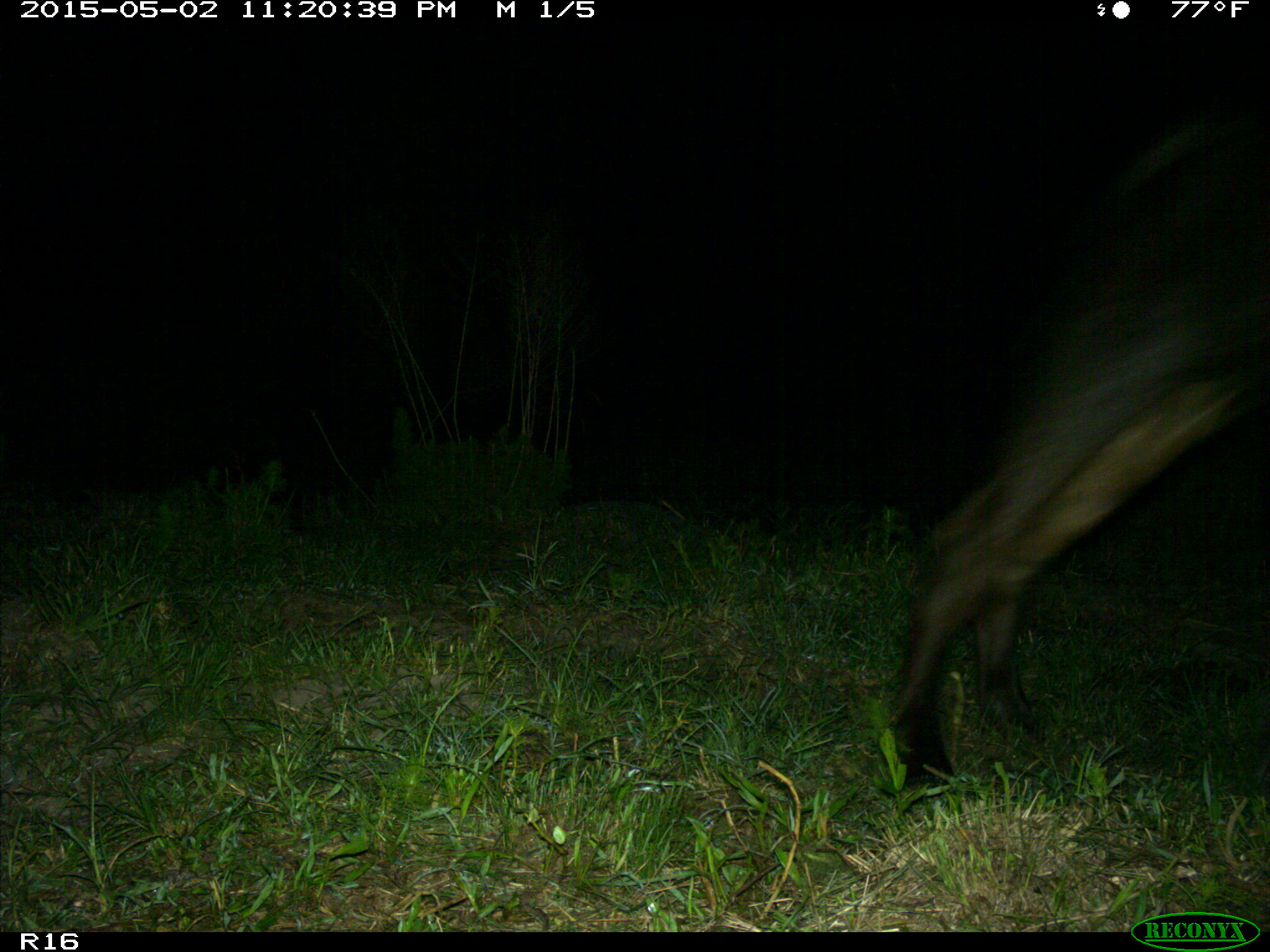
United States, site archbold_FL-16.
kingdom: Animalia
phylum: Chordata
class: Mammalia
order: Artiodactyla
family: Bovidae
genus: Bos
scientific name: Bos taurus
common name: domestic cow